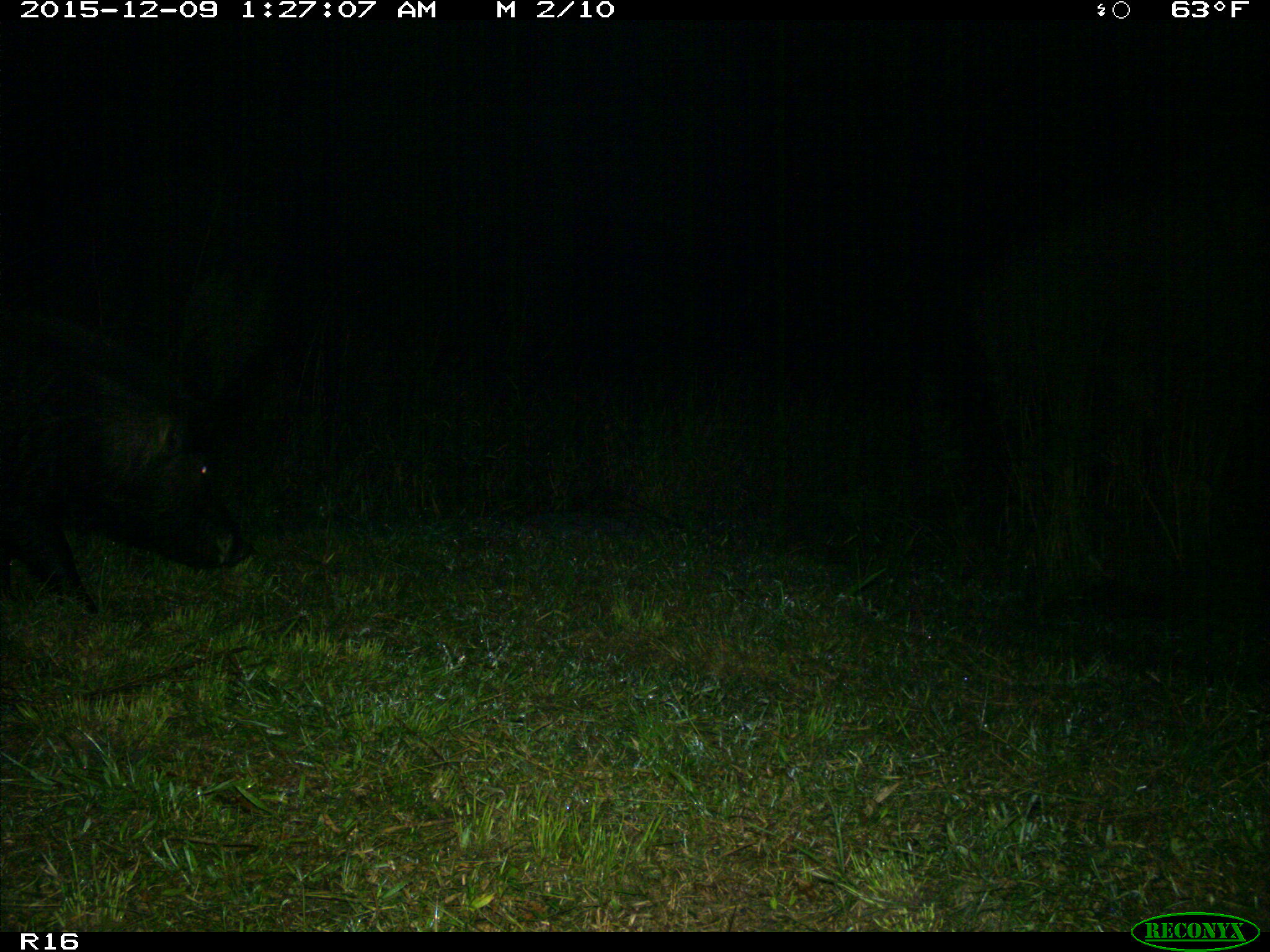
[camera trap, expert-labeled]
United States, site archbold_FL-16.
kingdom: Animalia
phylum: Chordata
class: Mammalia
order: Artiodactyla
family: Suidae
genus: Sus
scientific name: Sus scrofa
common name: wild boar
Sus scrofa (wild boar).